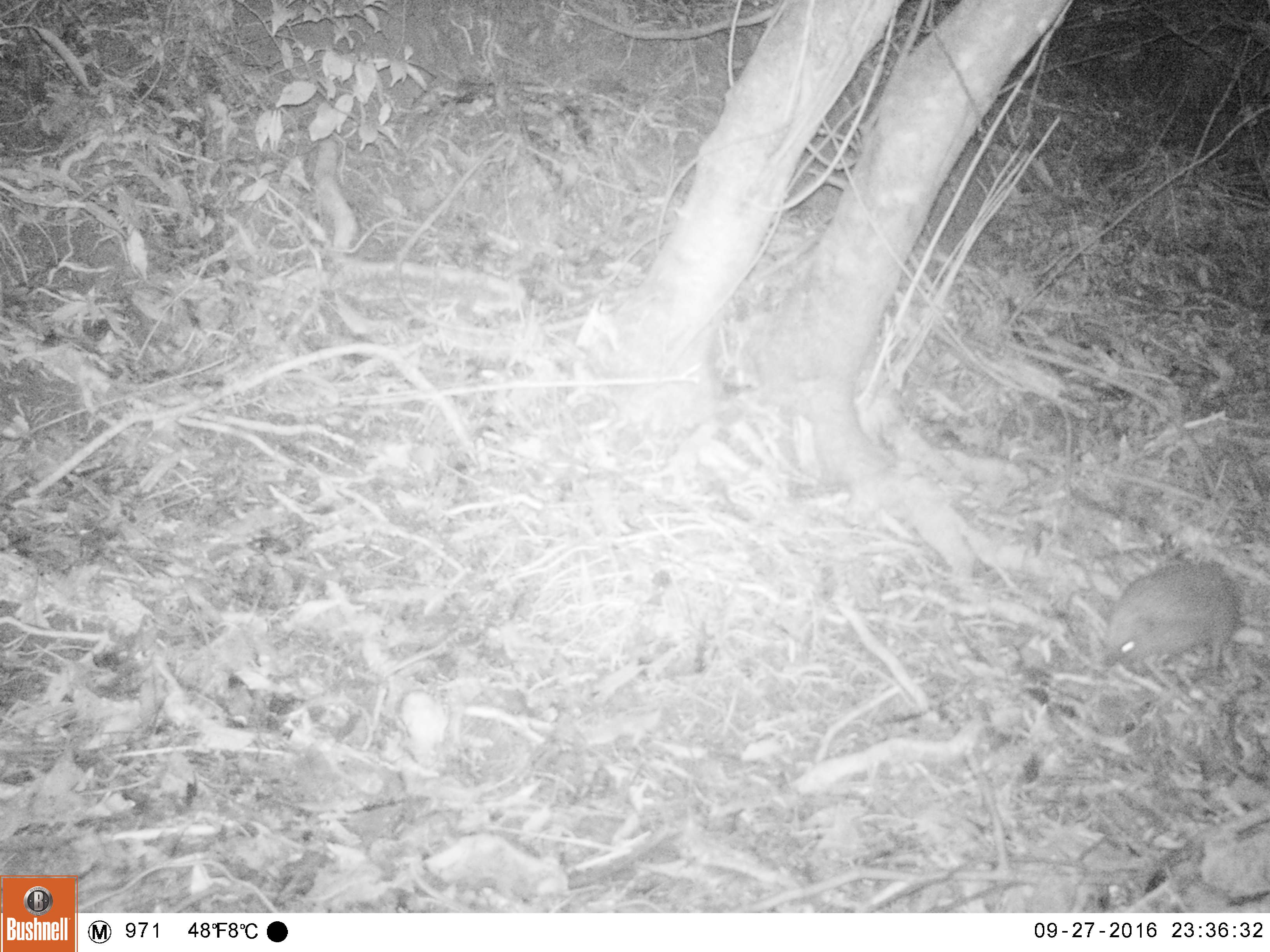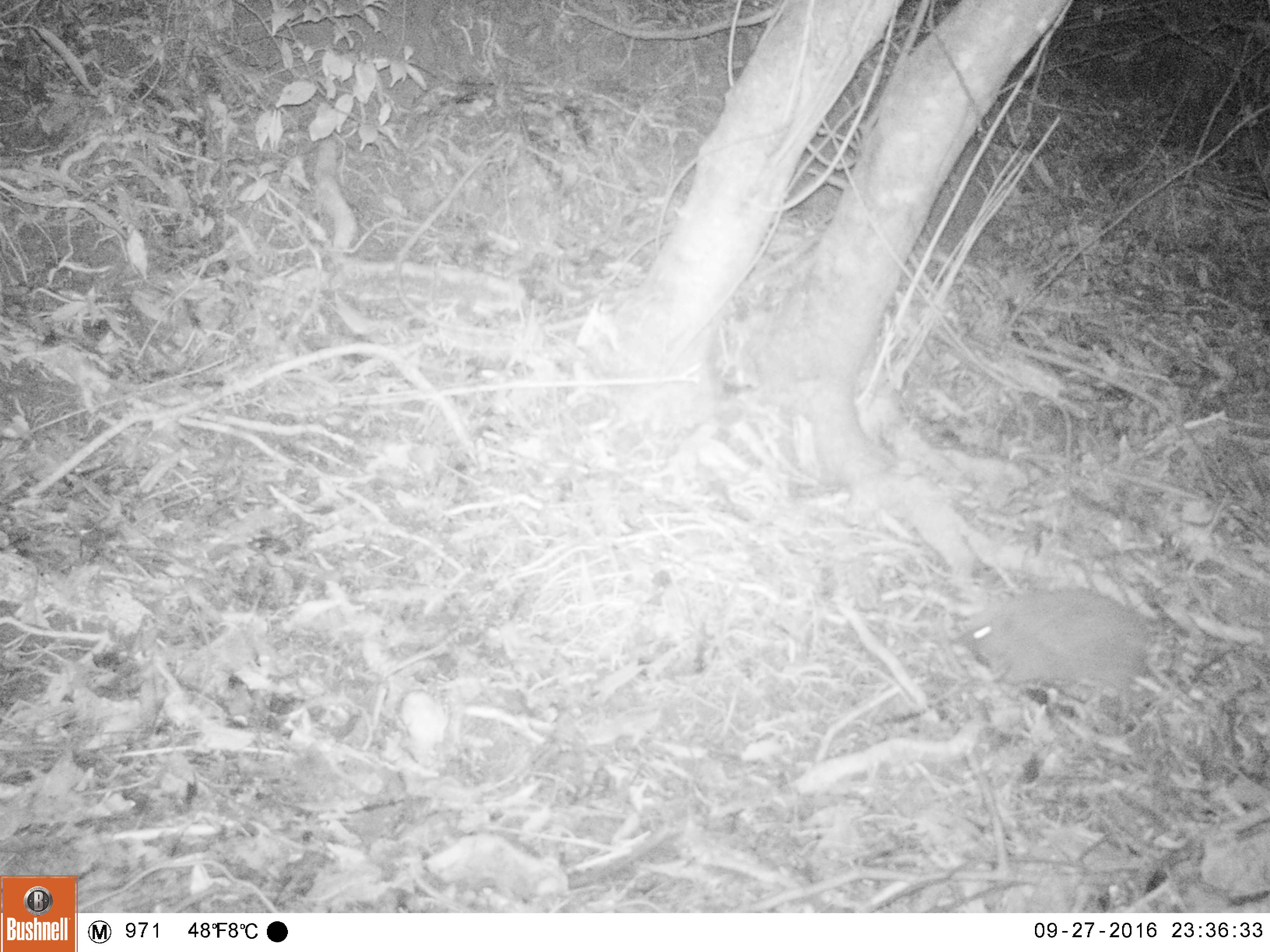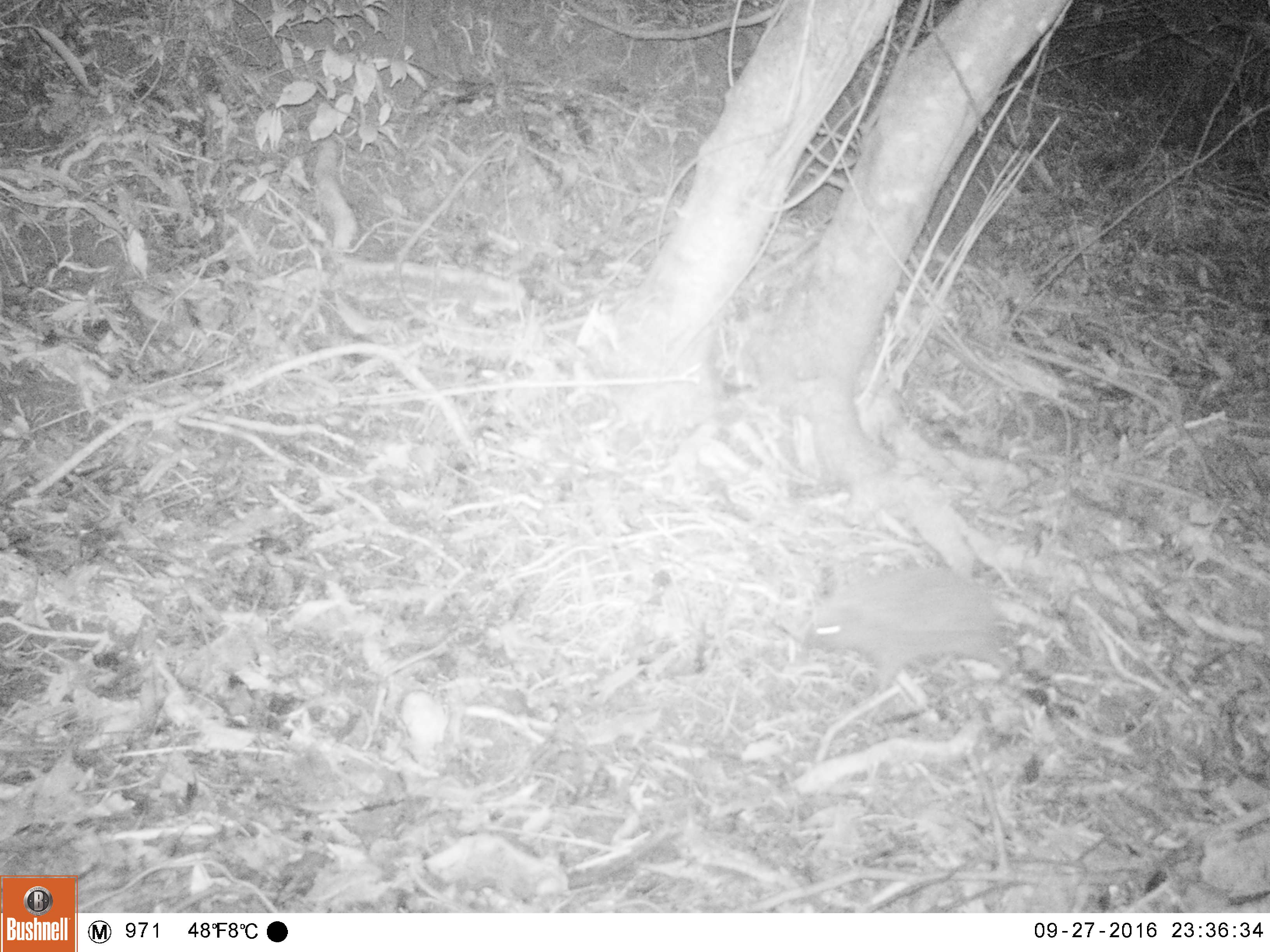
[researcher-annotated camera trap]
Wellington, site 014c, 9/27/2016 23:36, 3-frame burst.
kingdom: Animalia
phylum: Chordata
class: Mammalia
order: Eulipotyphla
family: Erinaceidae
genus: Erinaceus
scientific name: Erinaceus europaeus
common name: hedgehog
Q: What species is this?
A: Hedgehog (Erinaceus europaeus).